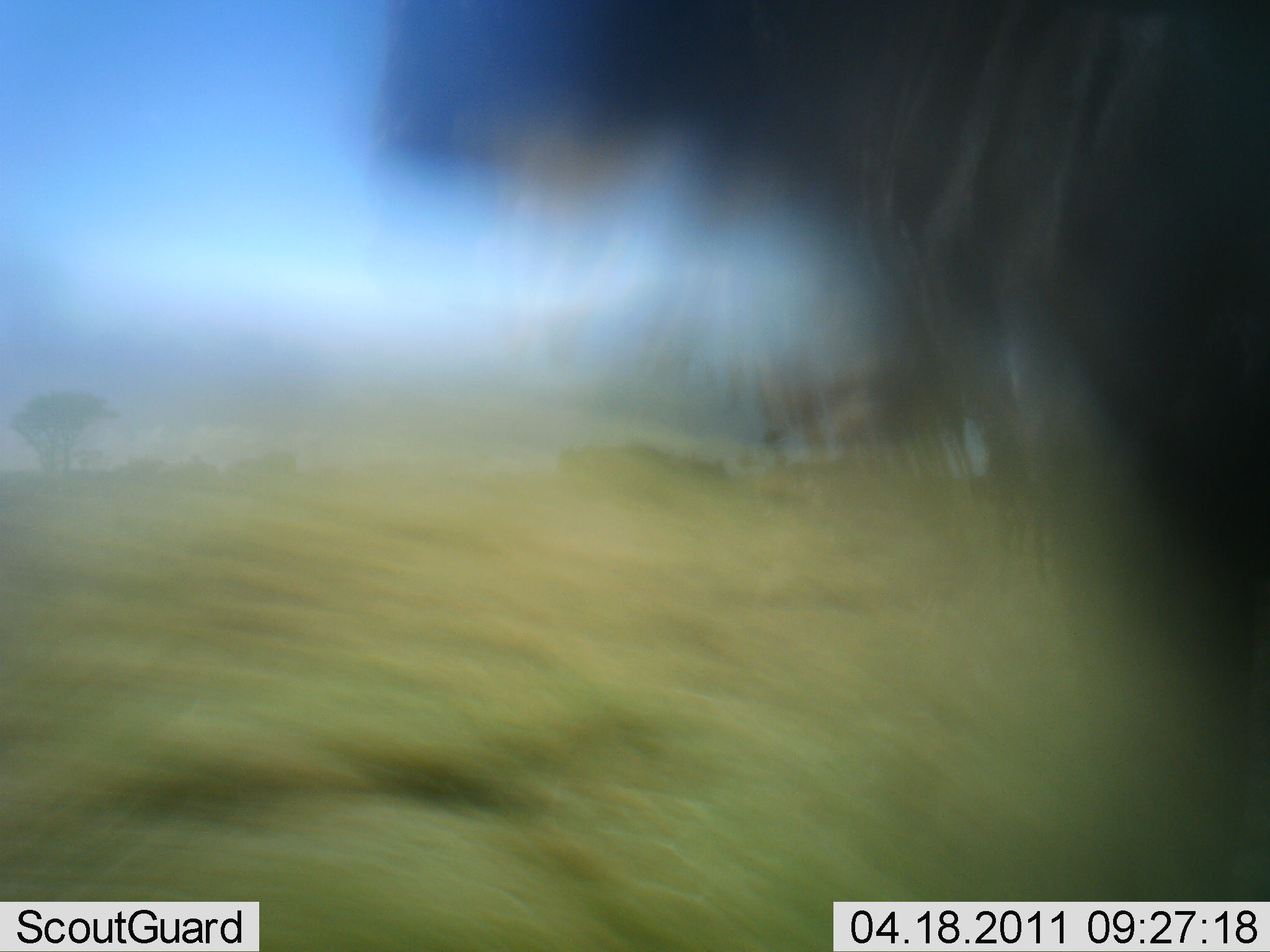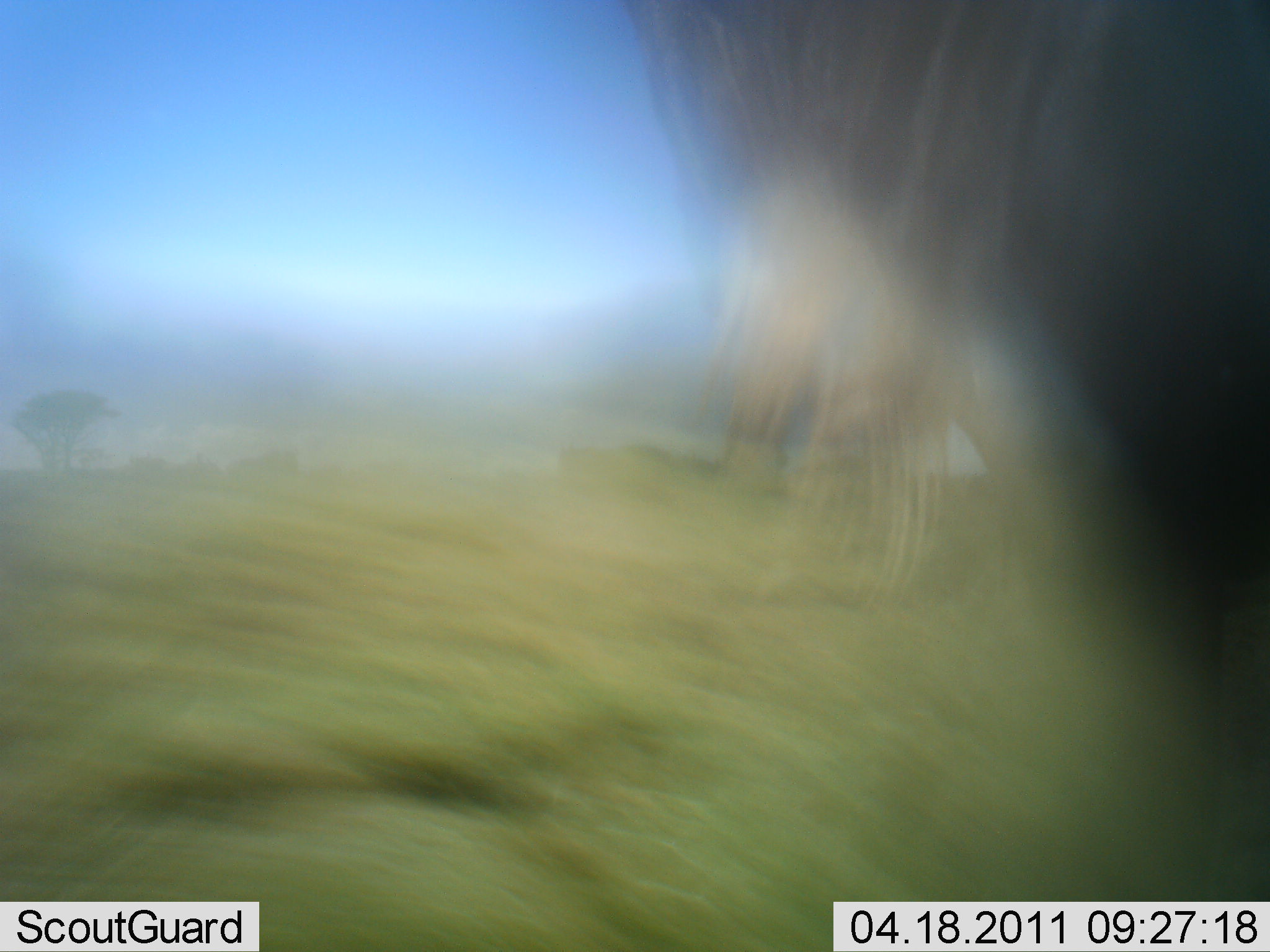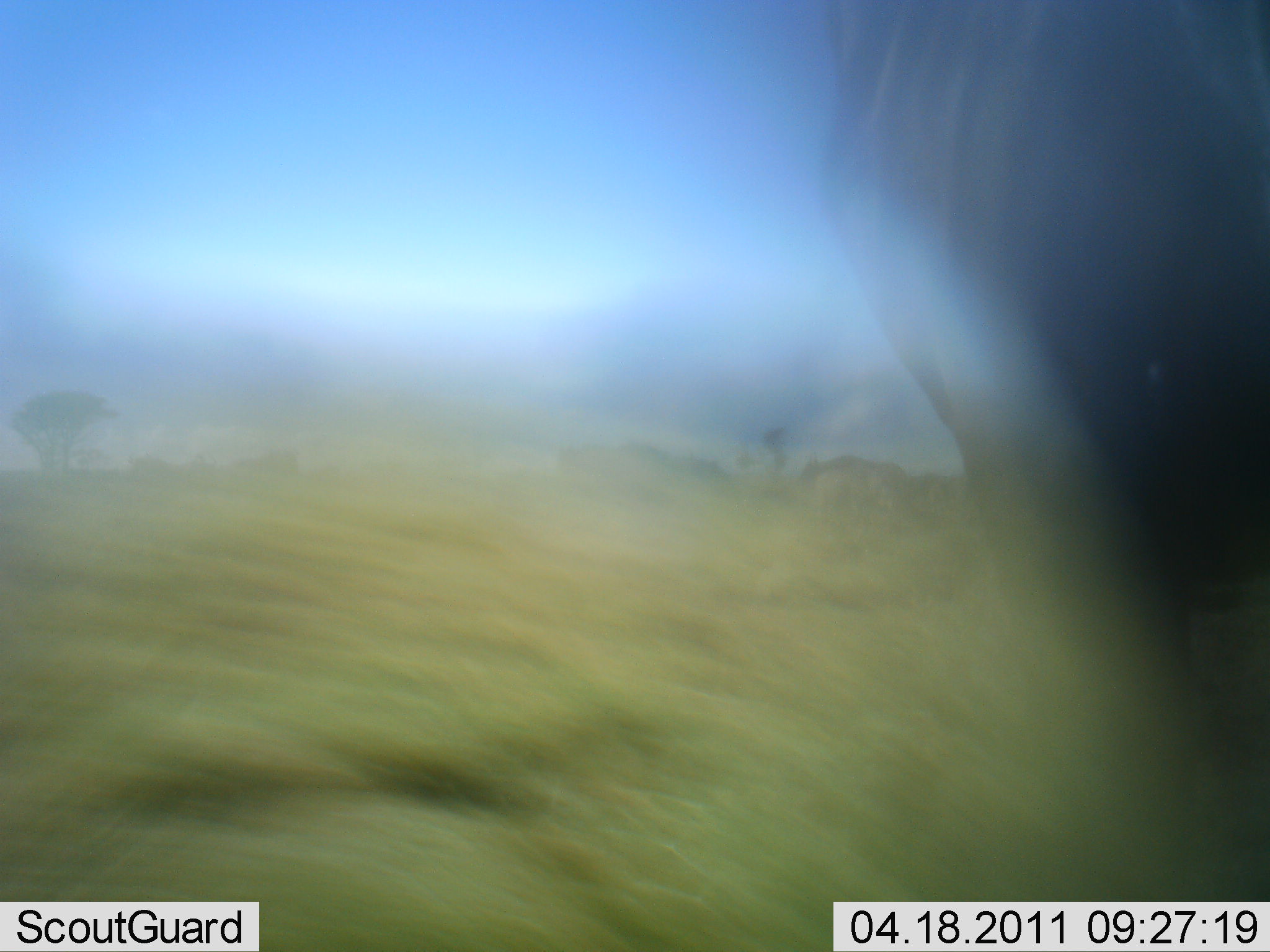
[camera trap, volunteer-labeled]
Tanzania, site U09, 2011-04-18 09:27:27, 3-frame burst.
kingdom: Animalia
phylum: Chordata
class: Mammalia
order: Artiodactyla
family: Bovidae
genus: Connochaetes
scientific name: Connochaetes taurinus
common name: blue wildebeest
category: wildebeest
Wildebeest (blue wildebeest) (Connochaetes taurinus), count 1. Behavior (volunteer vote fractions): standing 50%, resting 0%, moving 33%, interacting 8%. Young present (vote fraction): 0%. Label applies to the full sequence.